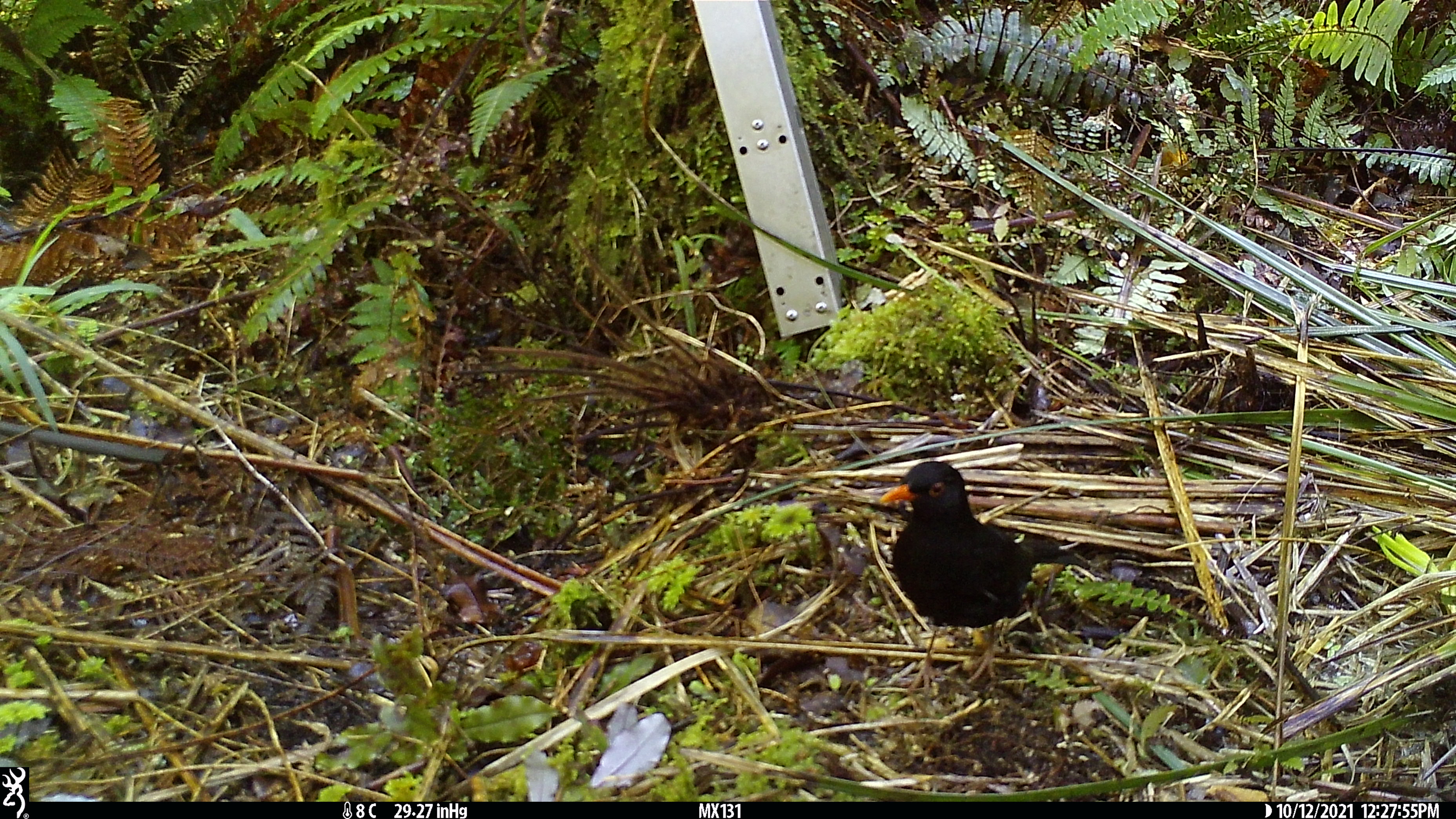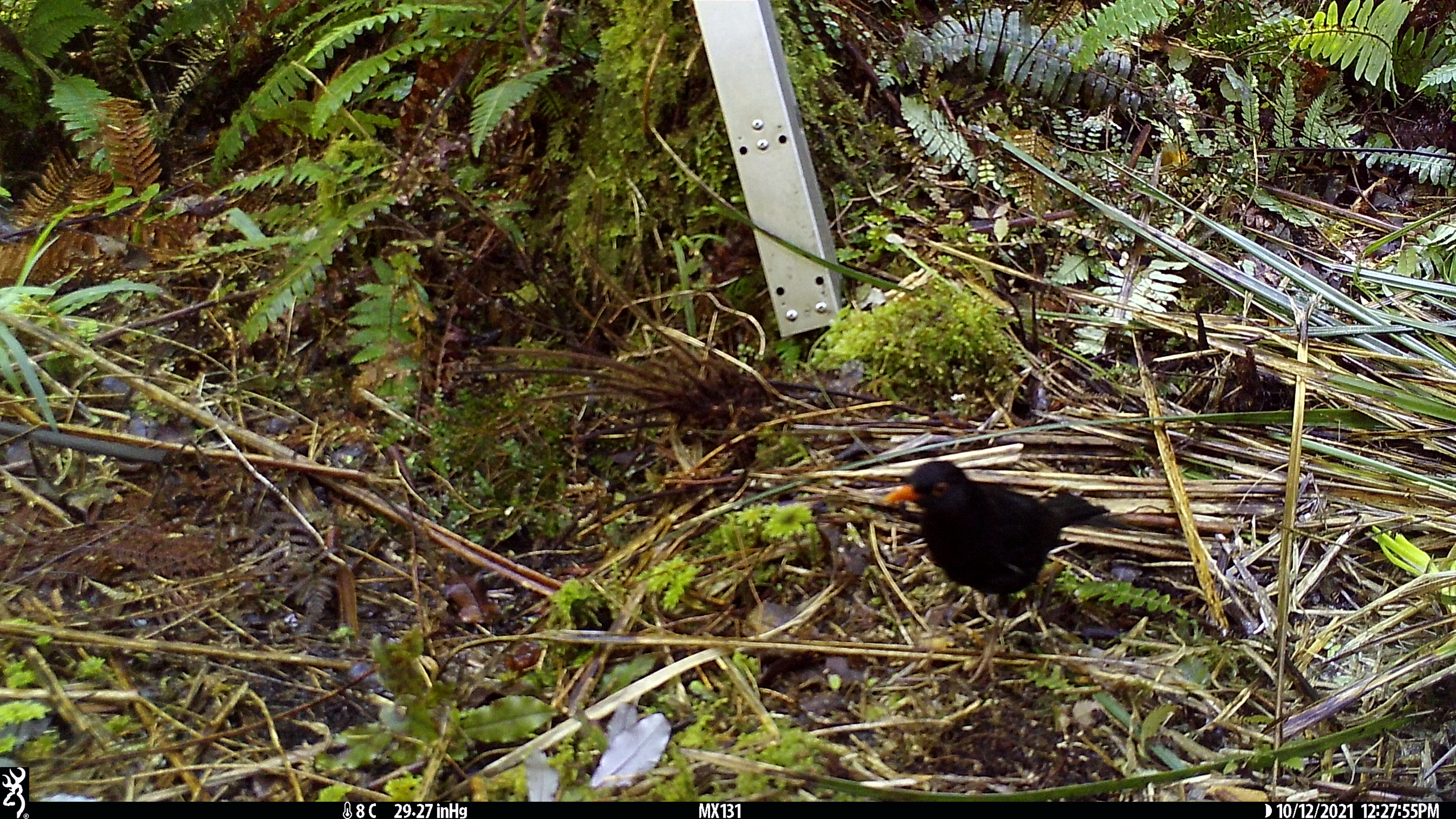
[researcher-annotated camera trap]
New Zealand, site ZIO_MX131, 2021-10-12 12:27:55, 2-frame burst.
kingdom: Animalia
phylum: Chordata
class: Mammalia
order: Carnivora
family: Mustelidae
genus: Mustela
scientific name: Mustela erminea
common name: stoat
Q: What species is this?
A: Stoat (Mustela erminea).